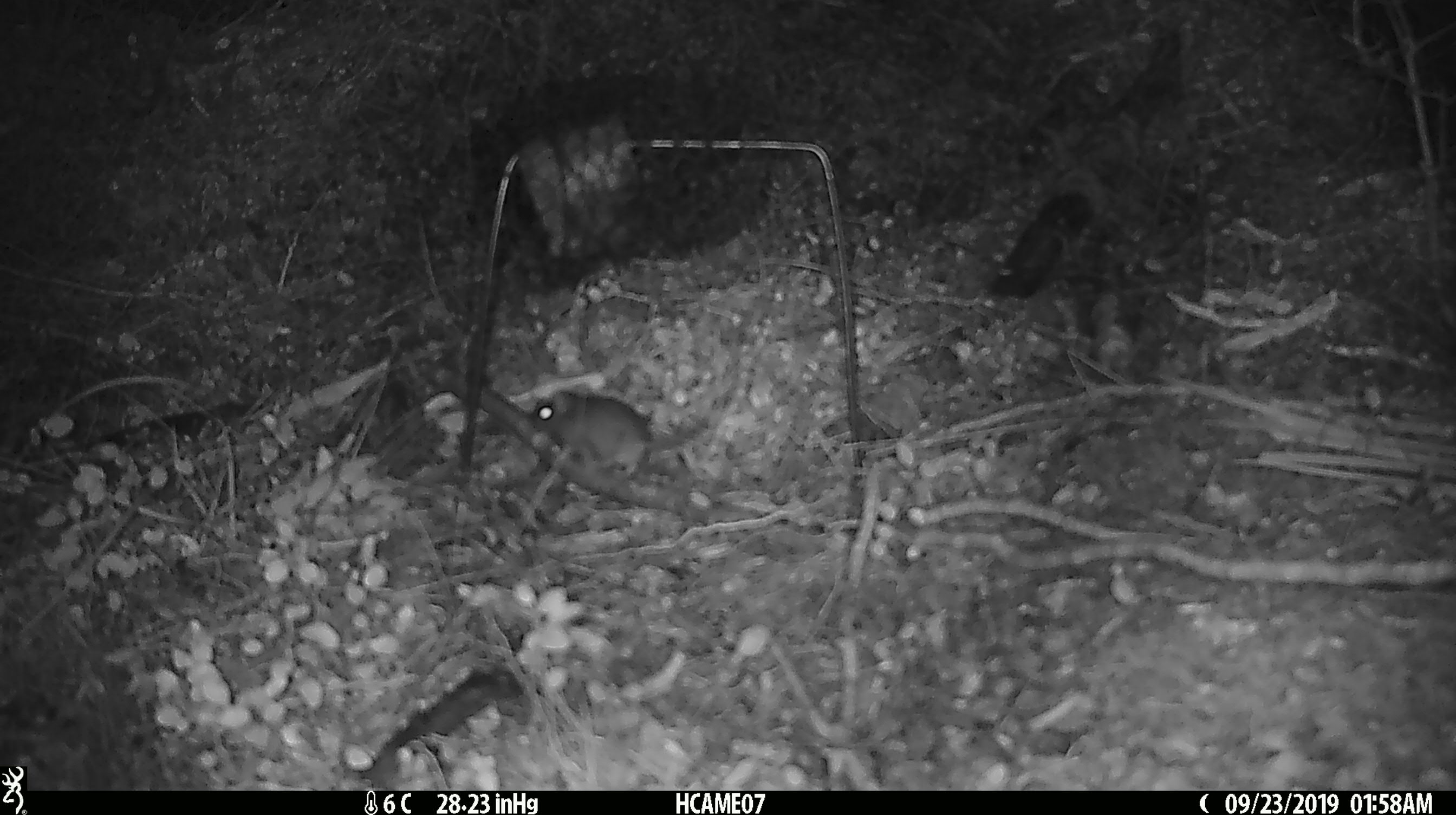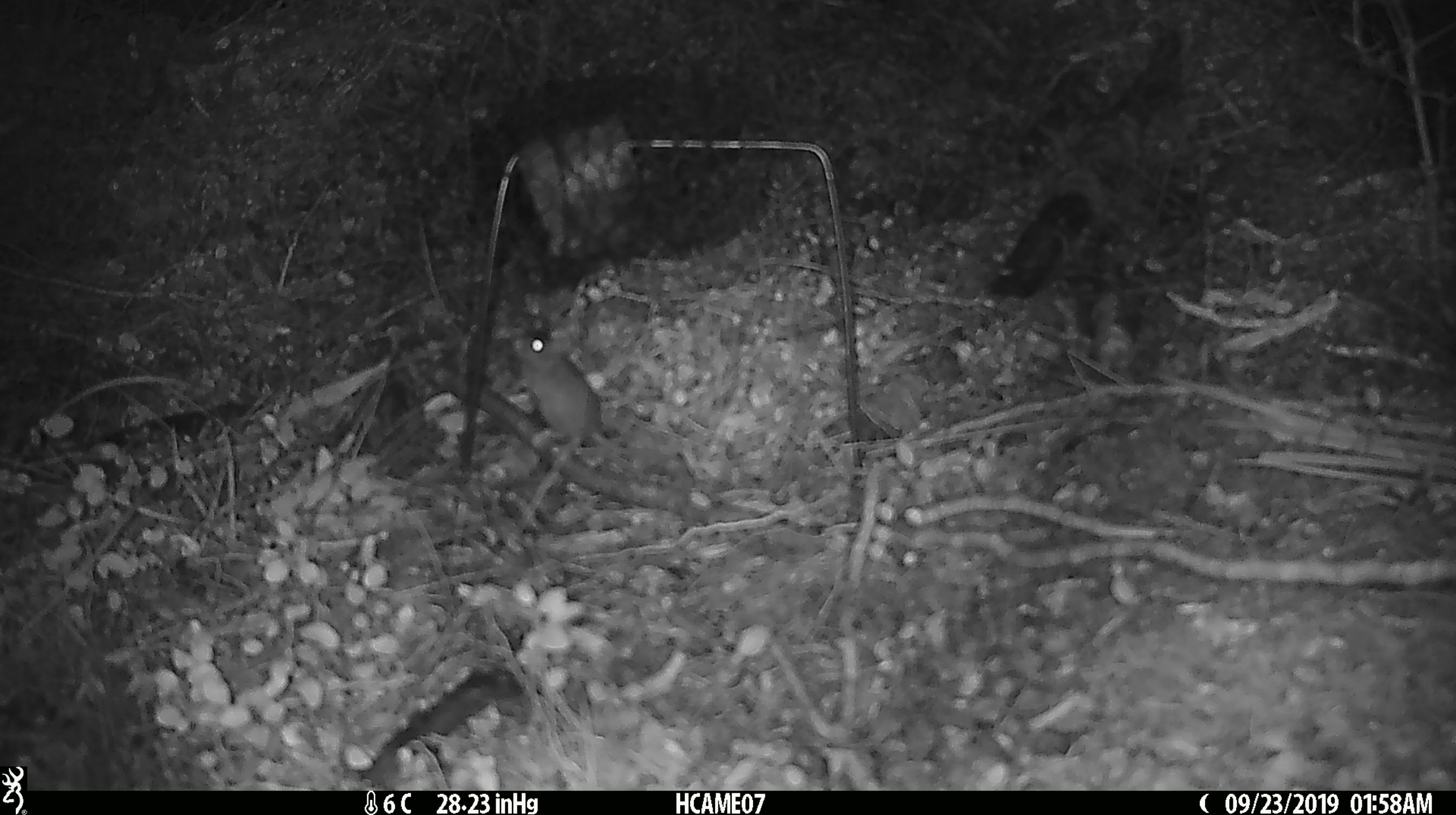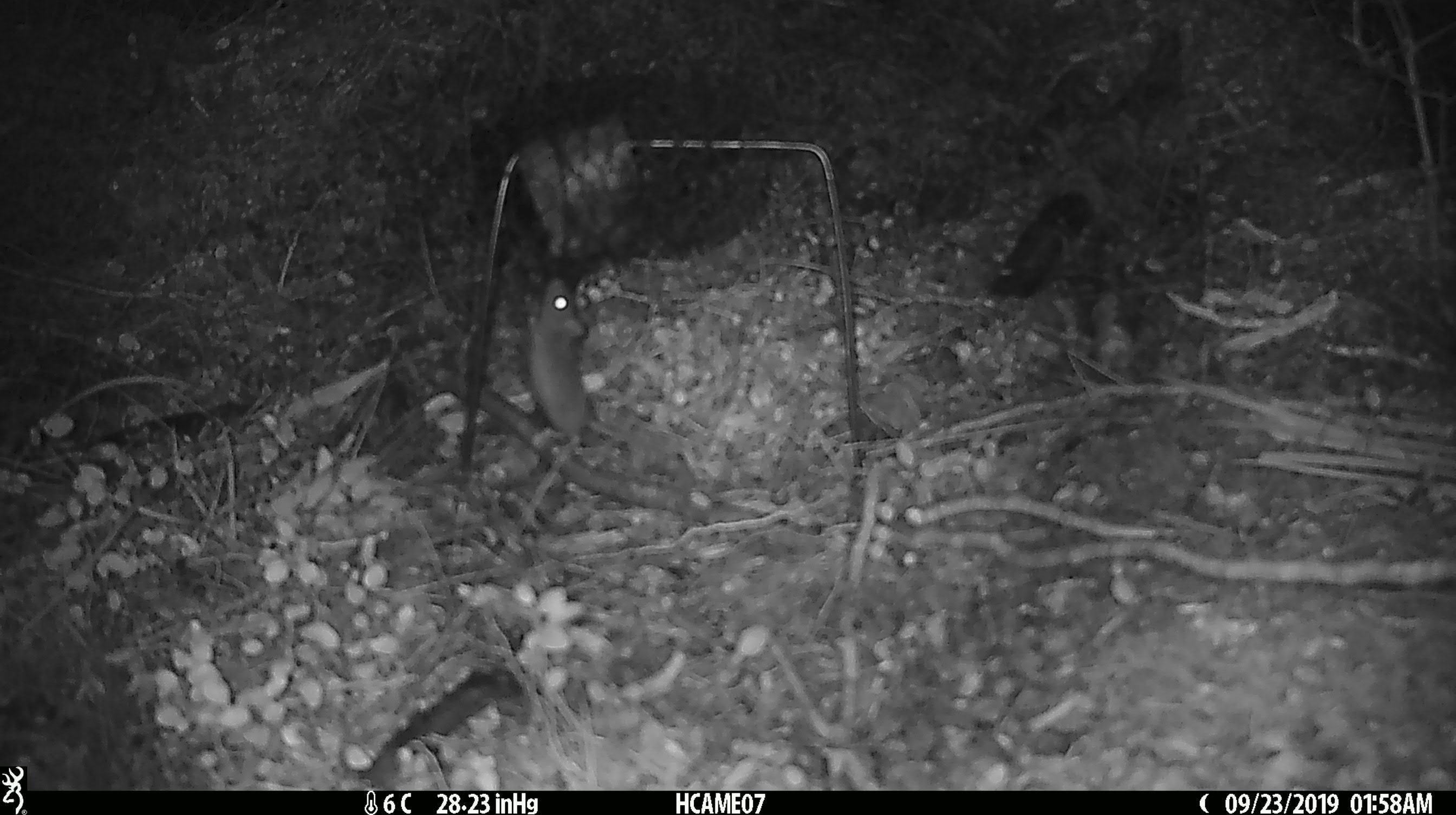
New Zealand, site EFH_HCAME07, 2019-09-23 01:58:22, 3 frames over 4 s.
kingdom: Animalia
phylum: Chordata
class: Mammalia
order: Rodentia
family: Muridae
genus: Mus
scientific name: Mus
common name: mouse